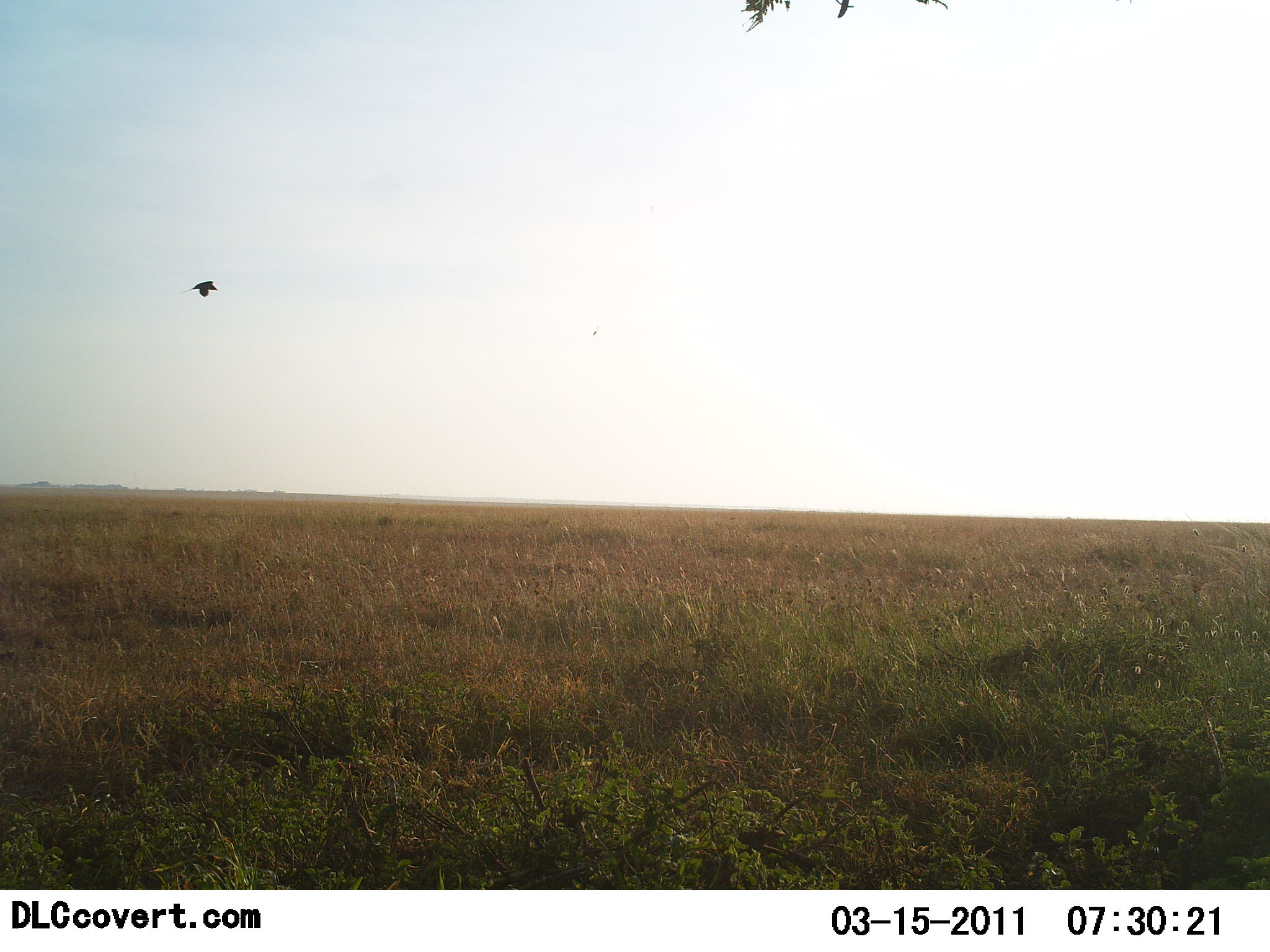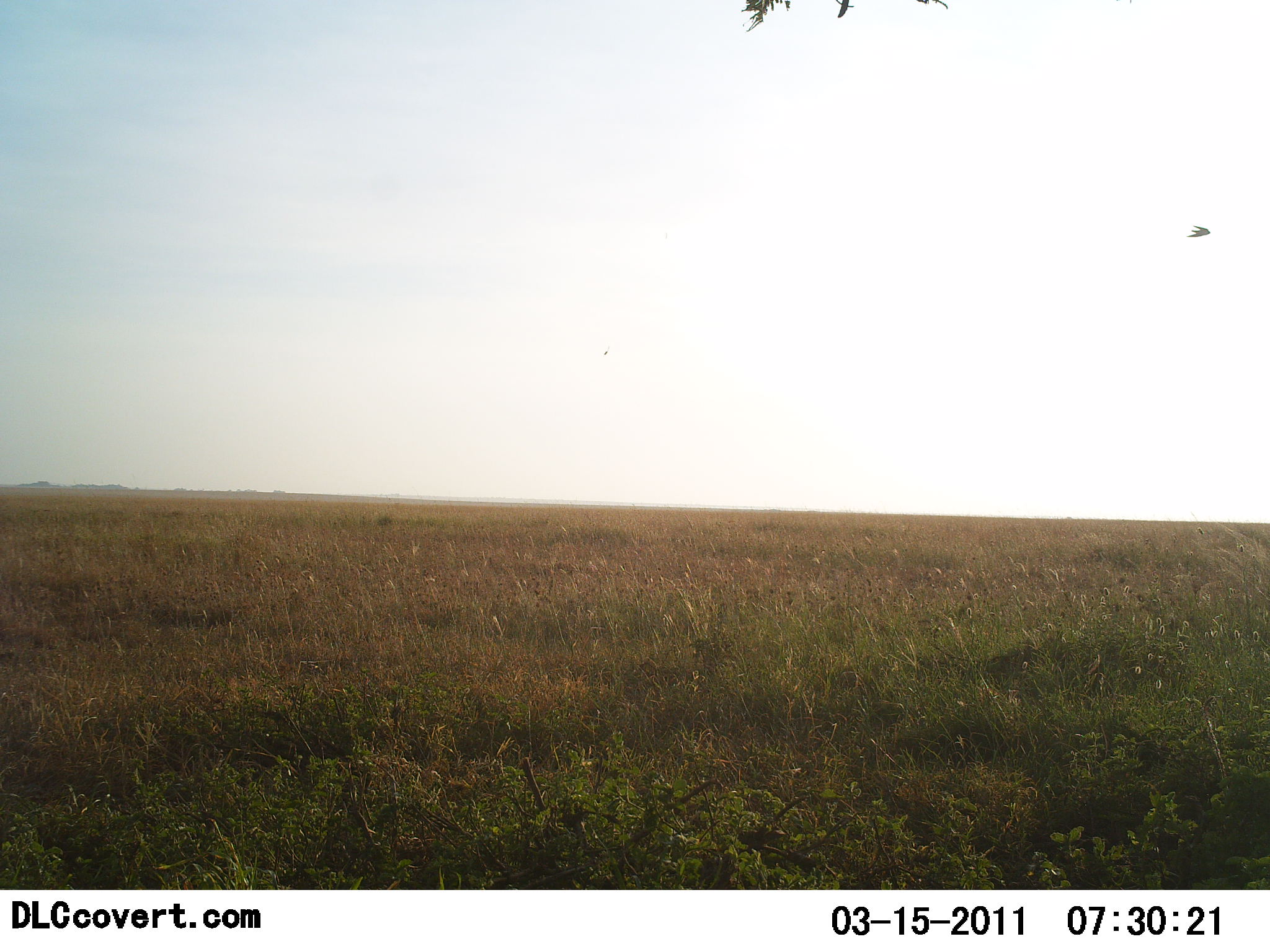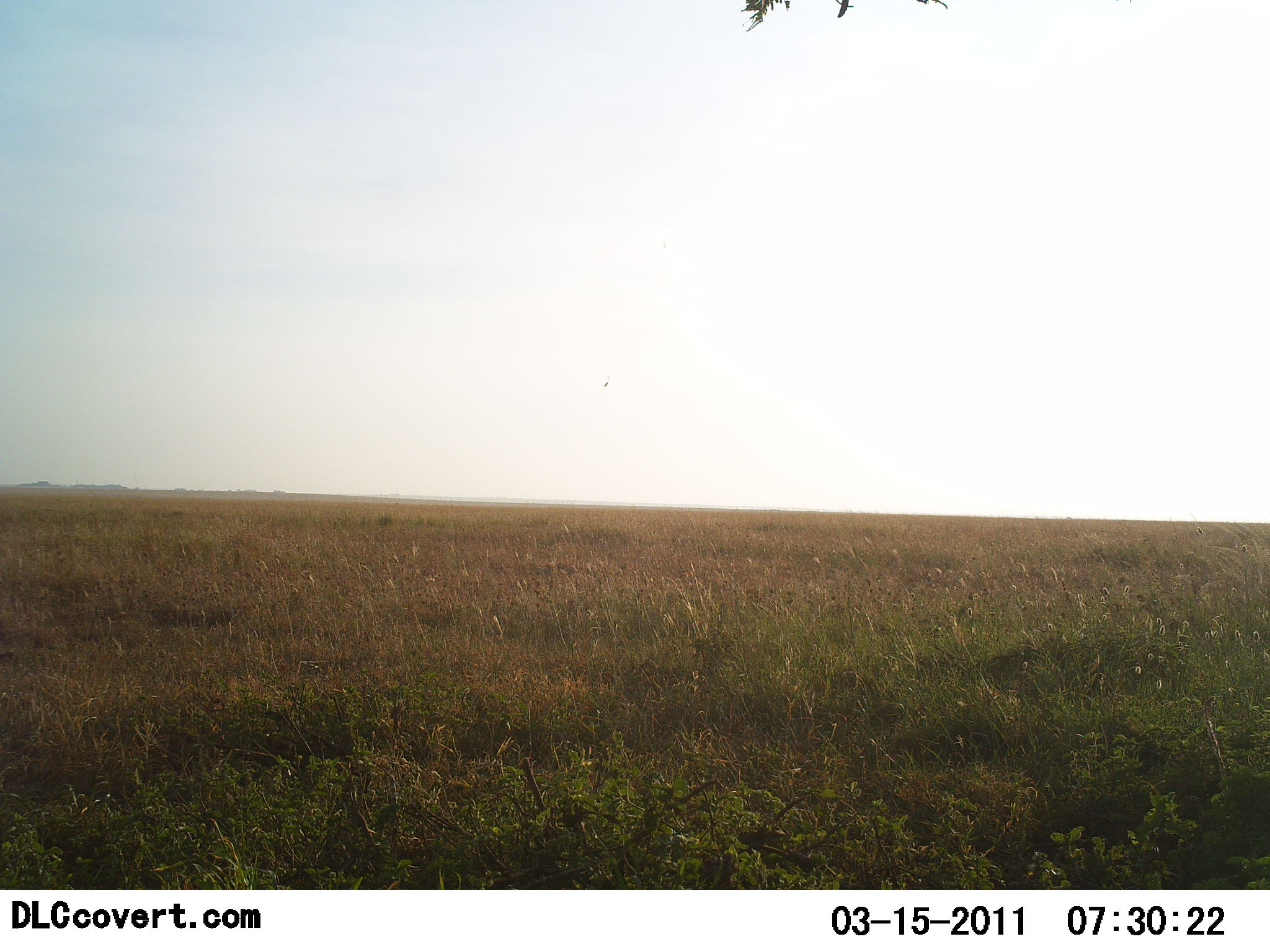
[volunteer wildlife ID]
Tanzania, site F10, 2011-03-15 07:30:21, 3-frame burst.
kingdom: Animalia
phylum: Chordata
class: Aves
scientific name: Aves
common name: bird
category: otherbird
Otherbird (bird) (Aves), count 1. Behavior (volunteer vote fractions): standing 0%, resting 0%, moving 100%, interacting 0%. Young present (vote fraction): 0%. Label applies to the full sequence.